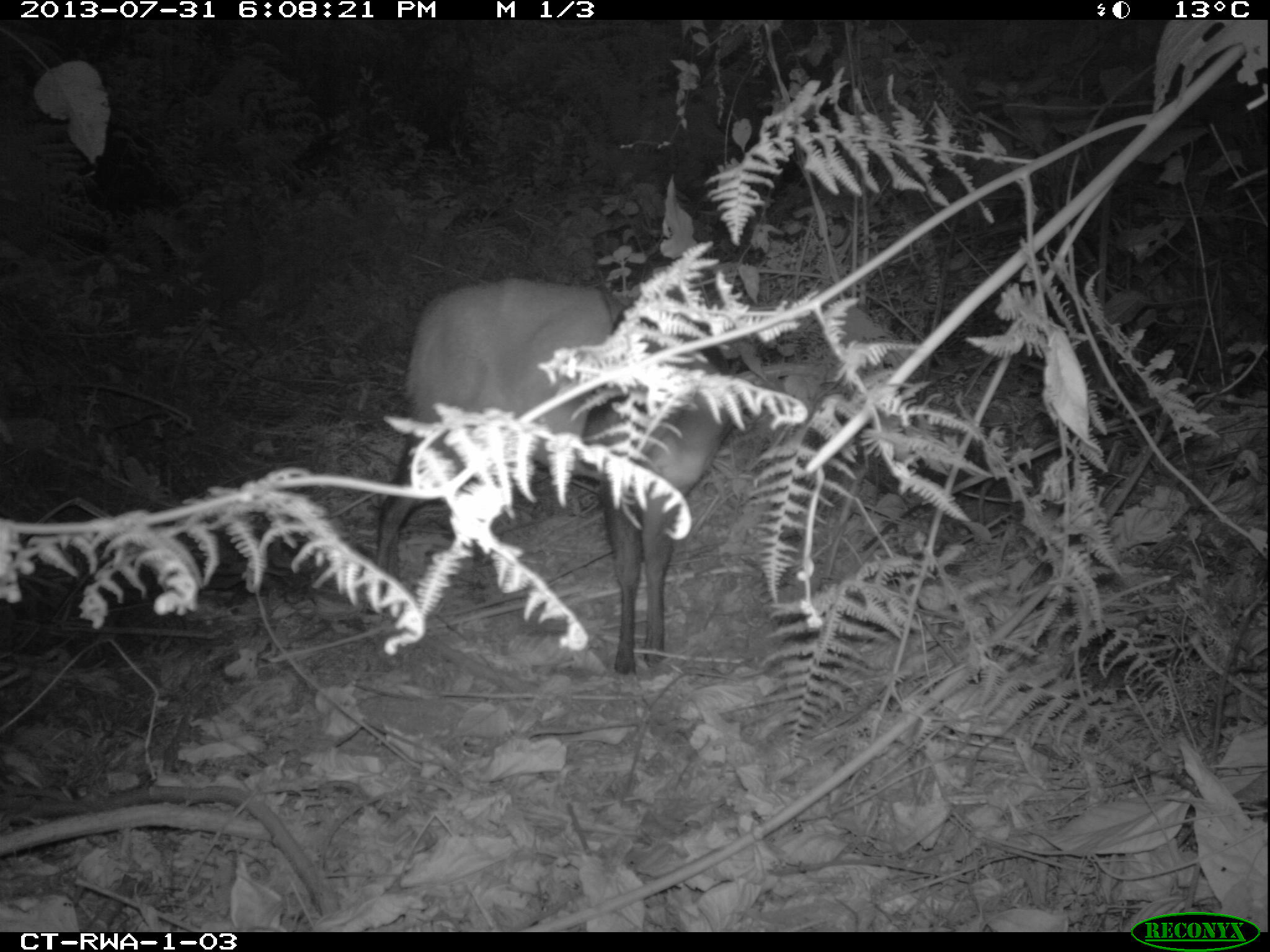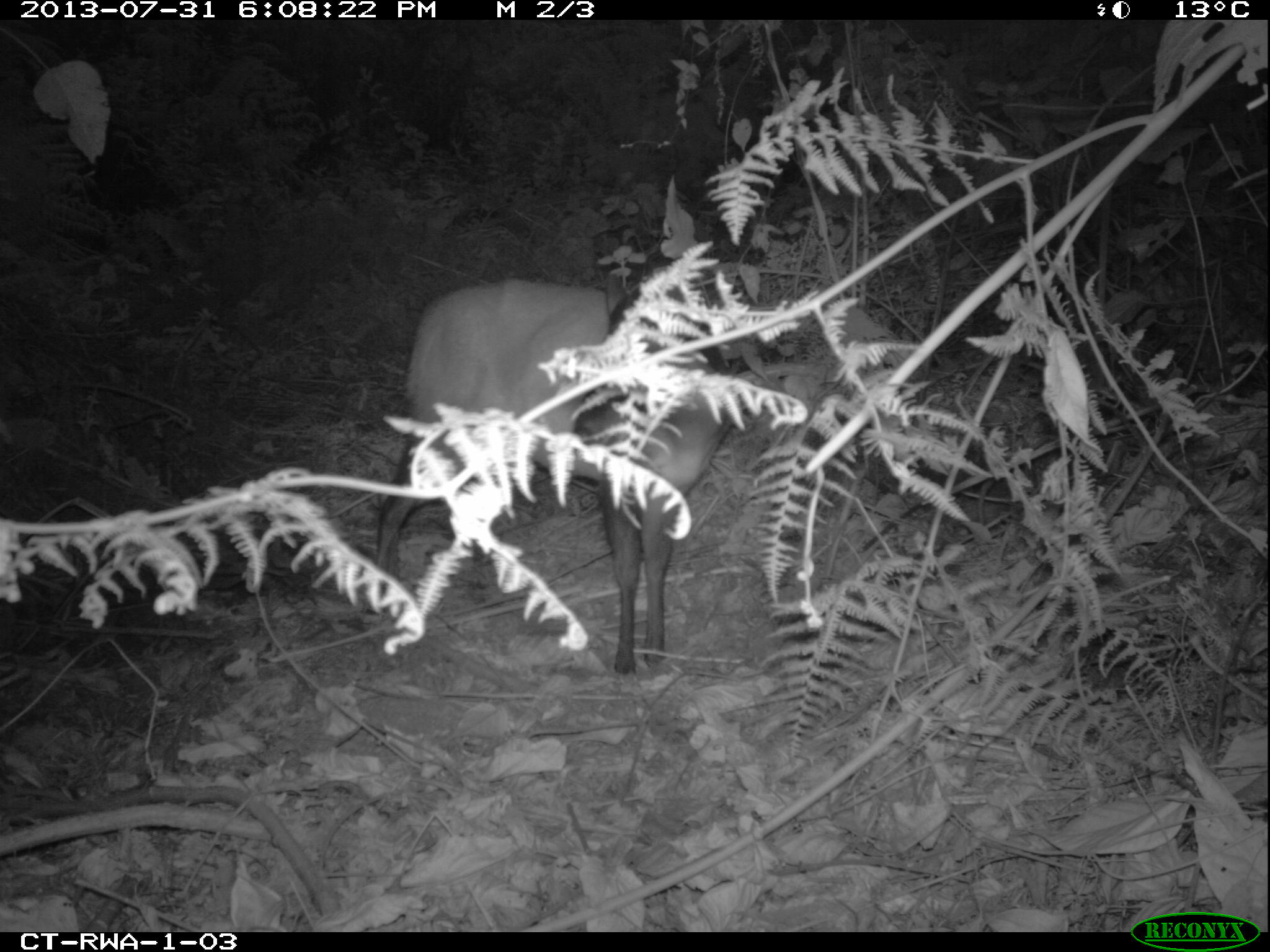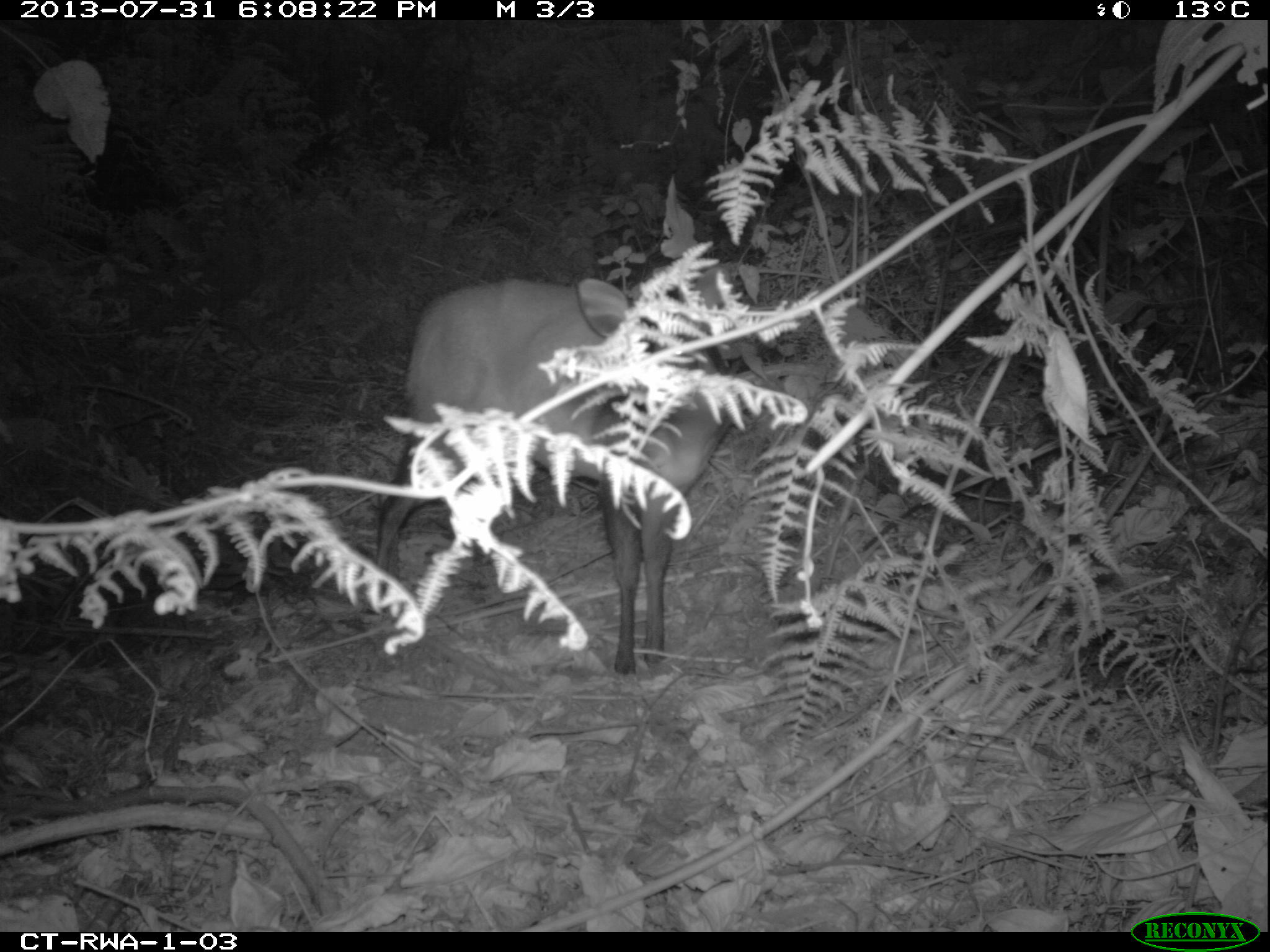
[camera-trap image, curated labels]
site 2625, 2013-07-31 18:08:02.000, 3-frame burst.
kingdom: Animalia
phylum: Chordata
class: Mammalia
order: Artiodactyla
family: Bovidae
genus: Cephalophus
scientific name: Cephalophus nigrifrons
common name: black-fronted duiker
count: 1